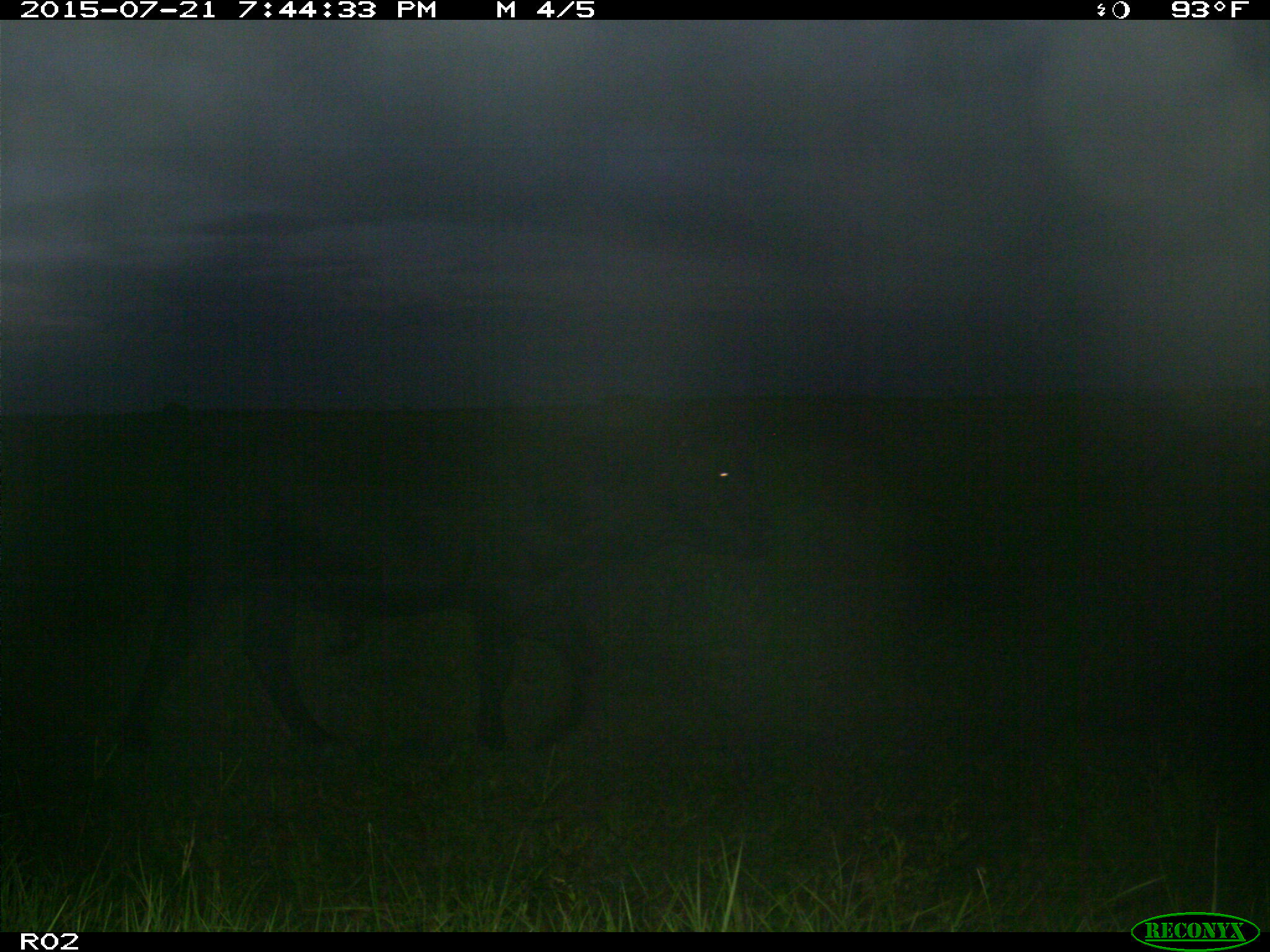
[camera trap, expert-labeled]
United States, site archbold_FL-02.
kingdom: Animalia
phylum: Chordata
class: Mammalia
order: Artiodactyla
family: Bovidae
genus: Bos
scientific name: Bos taurus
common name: domestic cow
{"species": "Bos taurus (domestic cow)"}